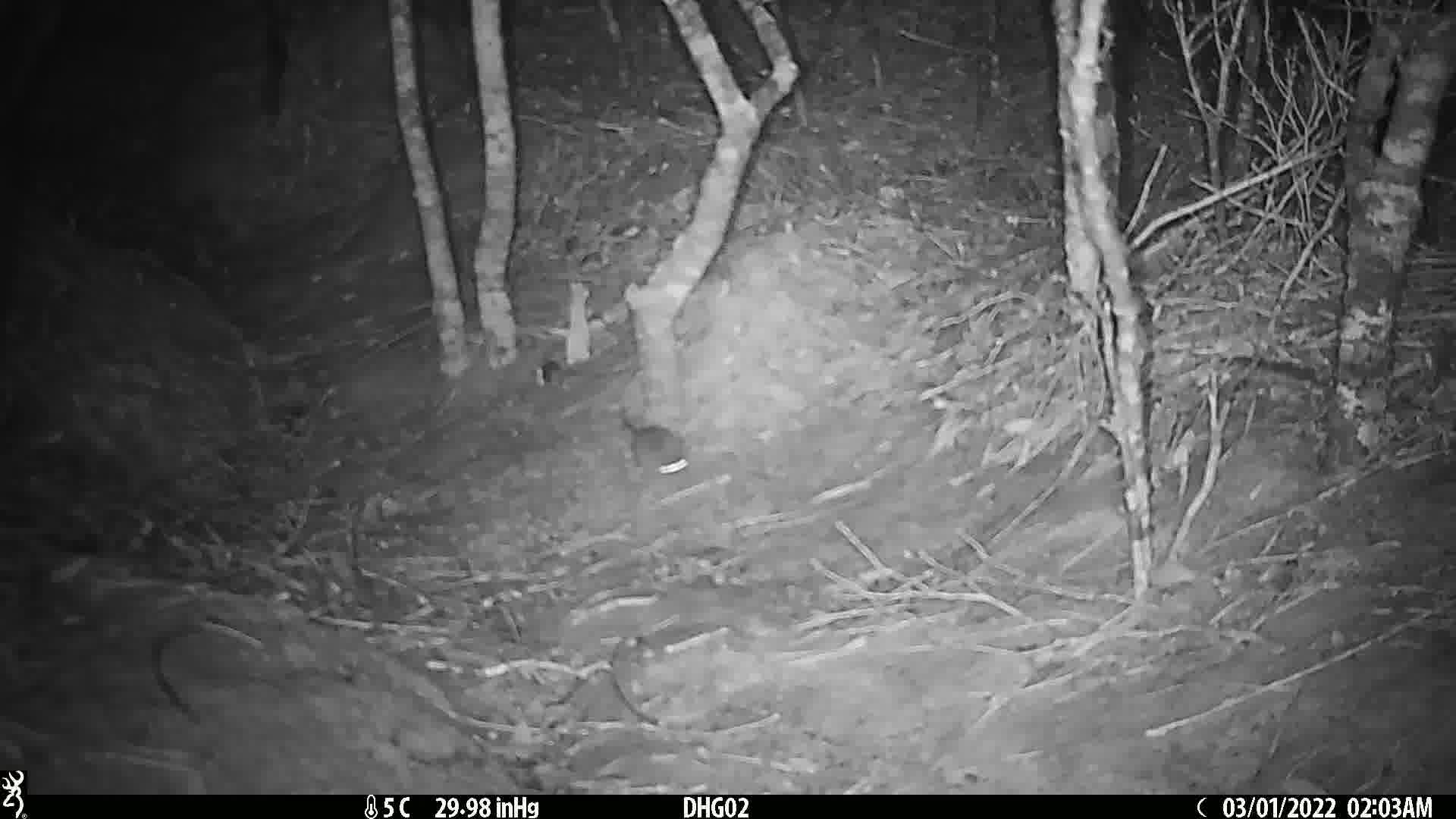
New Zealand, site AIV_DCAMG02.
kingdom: Animalia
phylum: Chordata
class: Mammalia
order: Rodentia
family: Muridae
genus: Mus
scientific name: Mus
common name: mouse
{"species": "mouse (Mus)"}